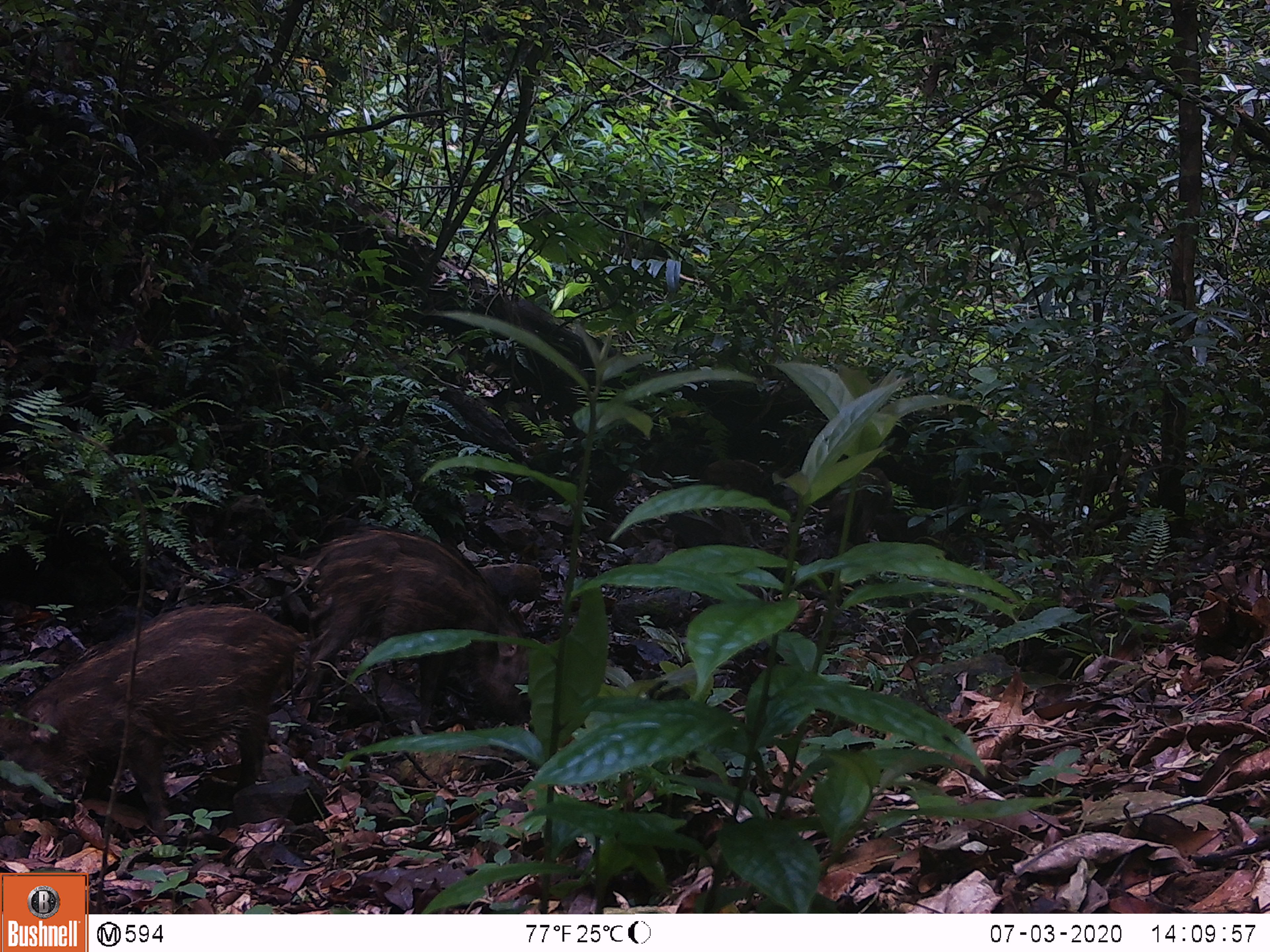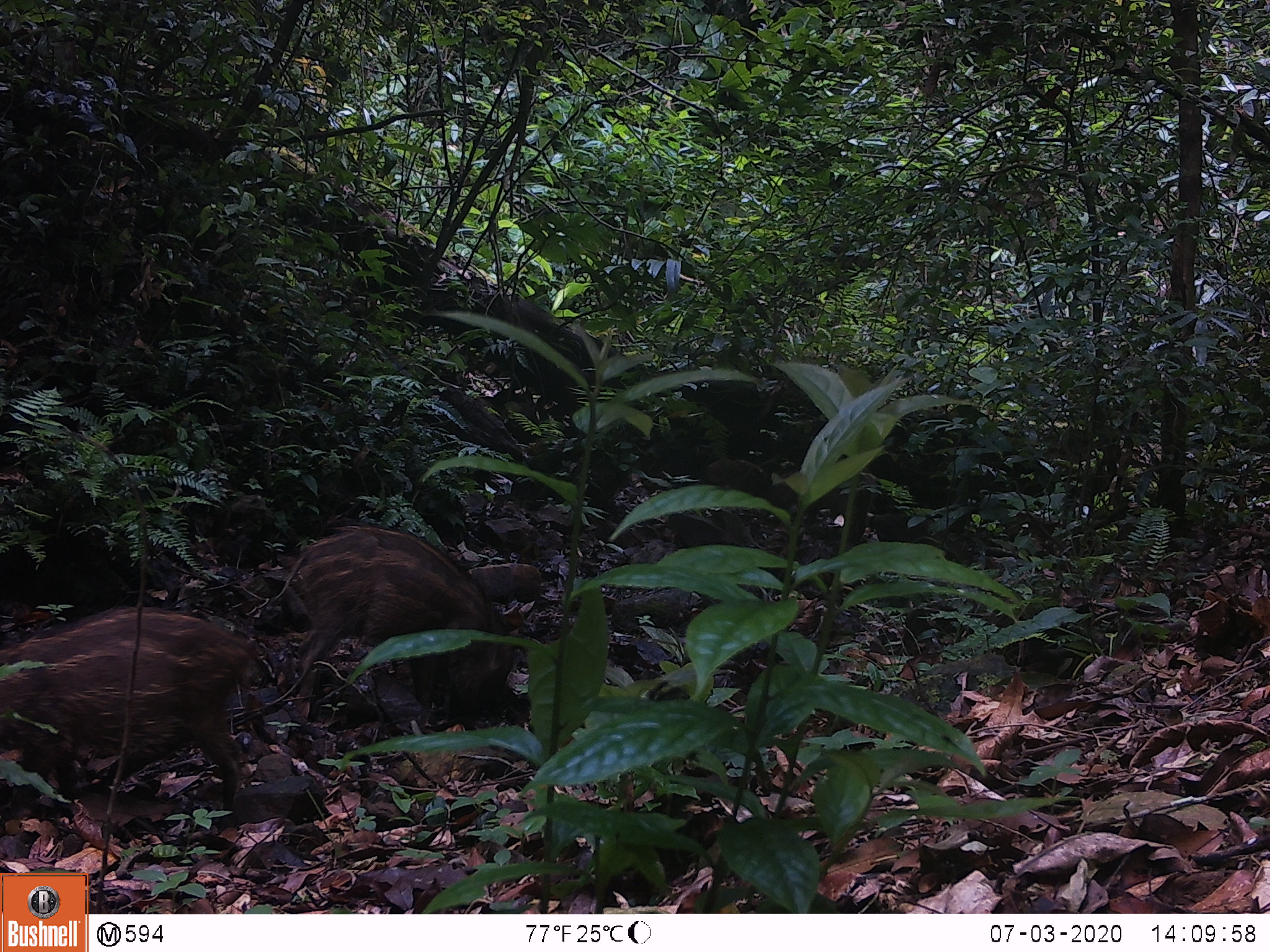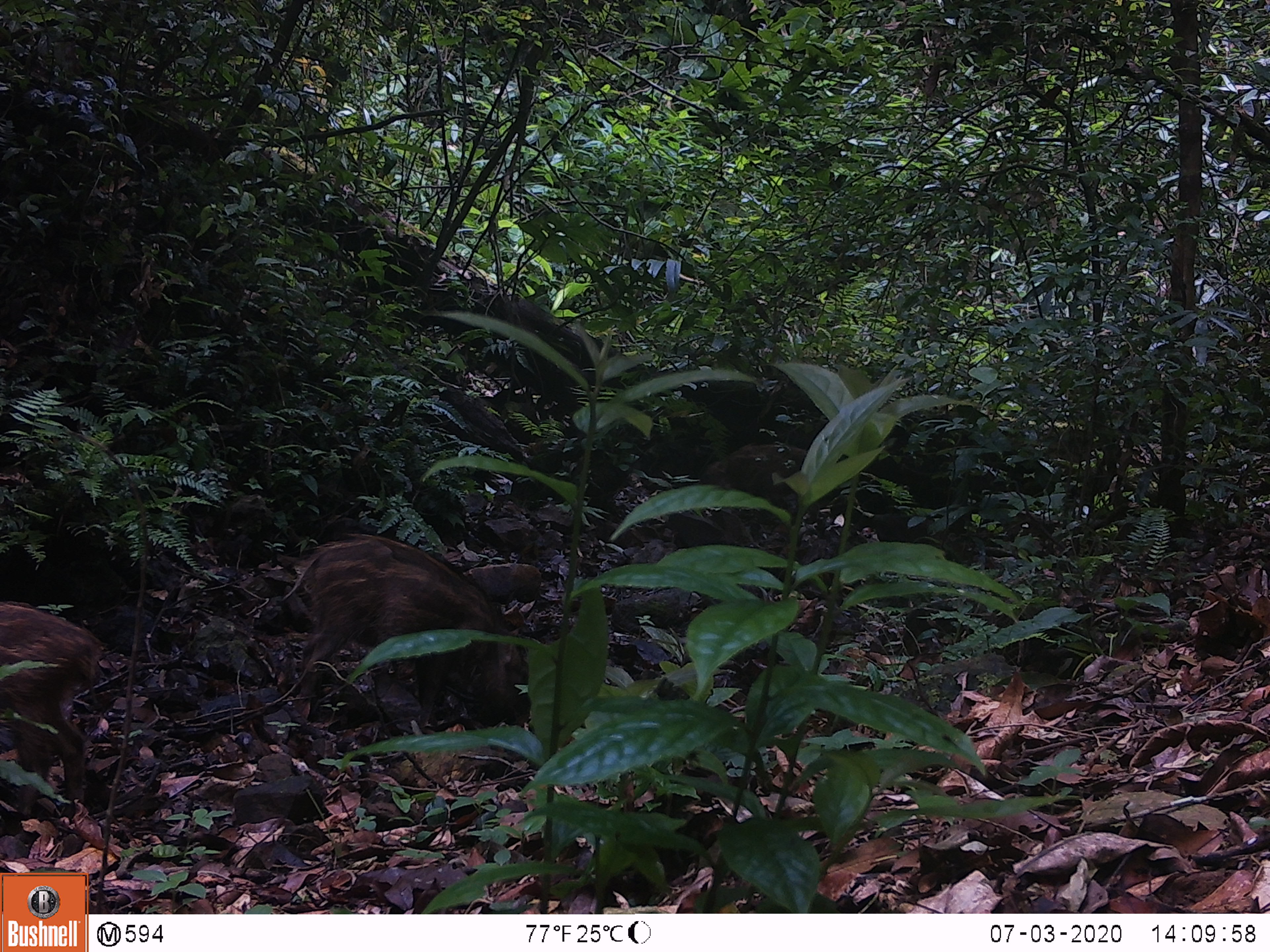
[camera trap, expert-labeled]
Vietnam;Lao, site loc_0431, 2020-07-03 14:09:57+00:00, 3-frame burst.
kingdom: Animalia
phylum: Chordata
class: Mammalia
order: Artiodactyla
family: Suidae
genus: Sus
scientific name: Sus scrofa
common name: eurasian wild pig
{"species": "eurasian wild pig (Sus scrofa)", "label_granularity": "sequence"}